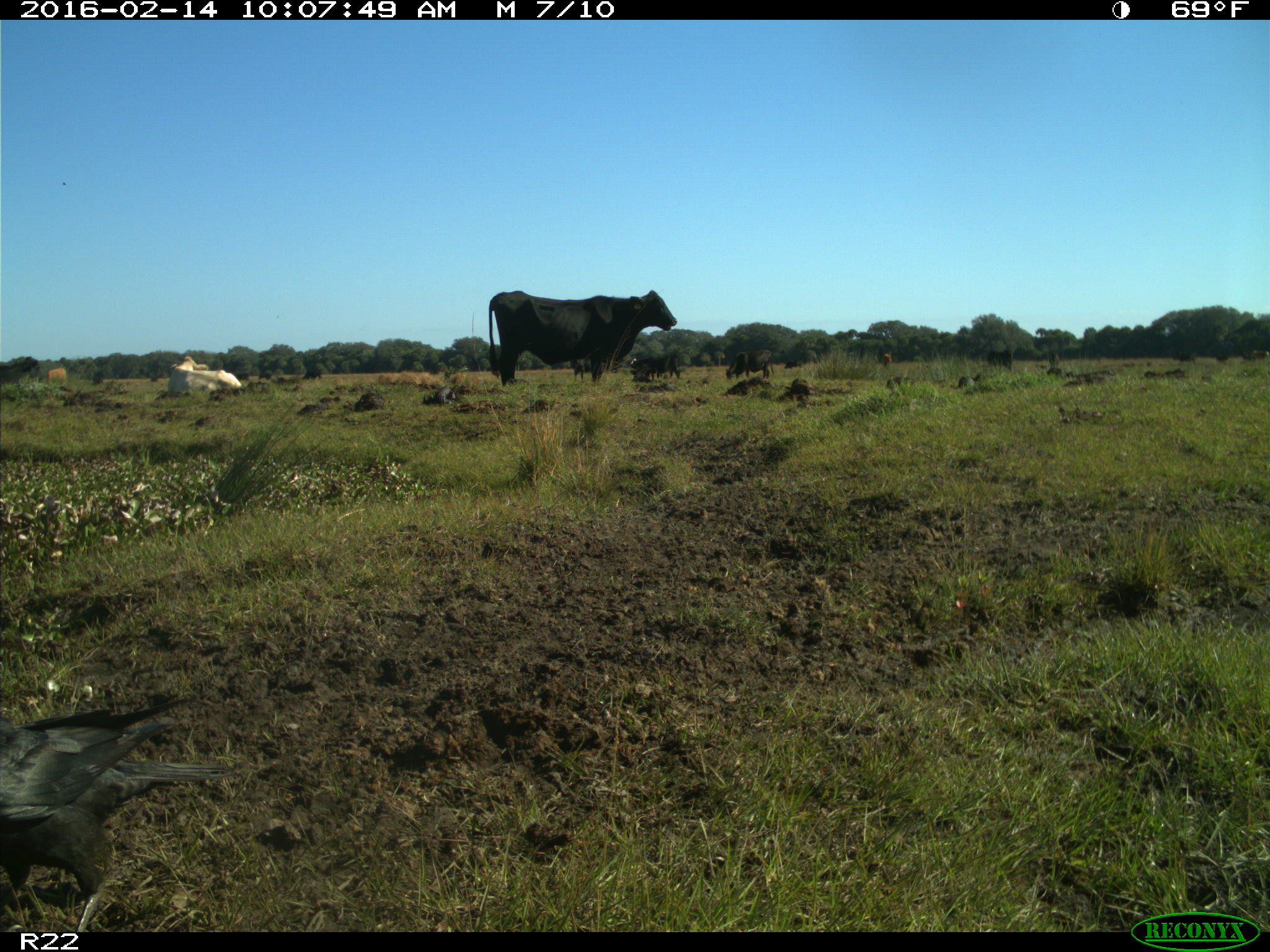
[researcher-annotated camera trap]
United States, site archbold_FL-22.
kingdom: Animalia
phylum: Chordata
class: Mammalia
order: Artiodactyla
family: Bovidae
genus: Bos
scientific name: Bos taurus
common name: domestic cow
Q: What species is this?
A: Bos taurus (domestic cow).